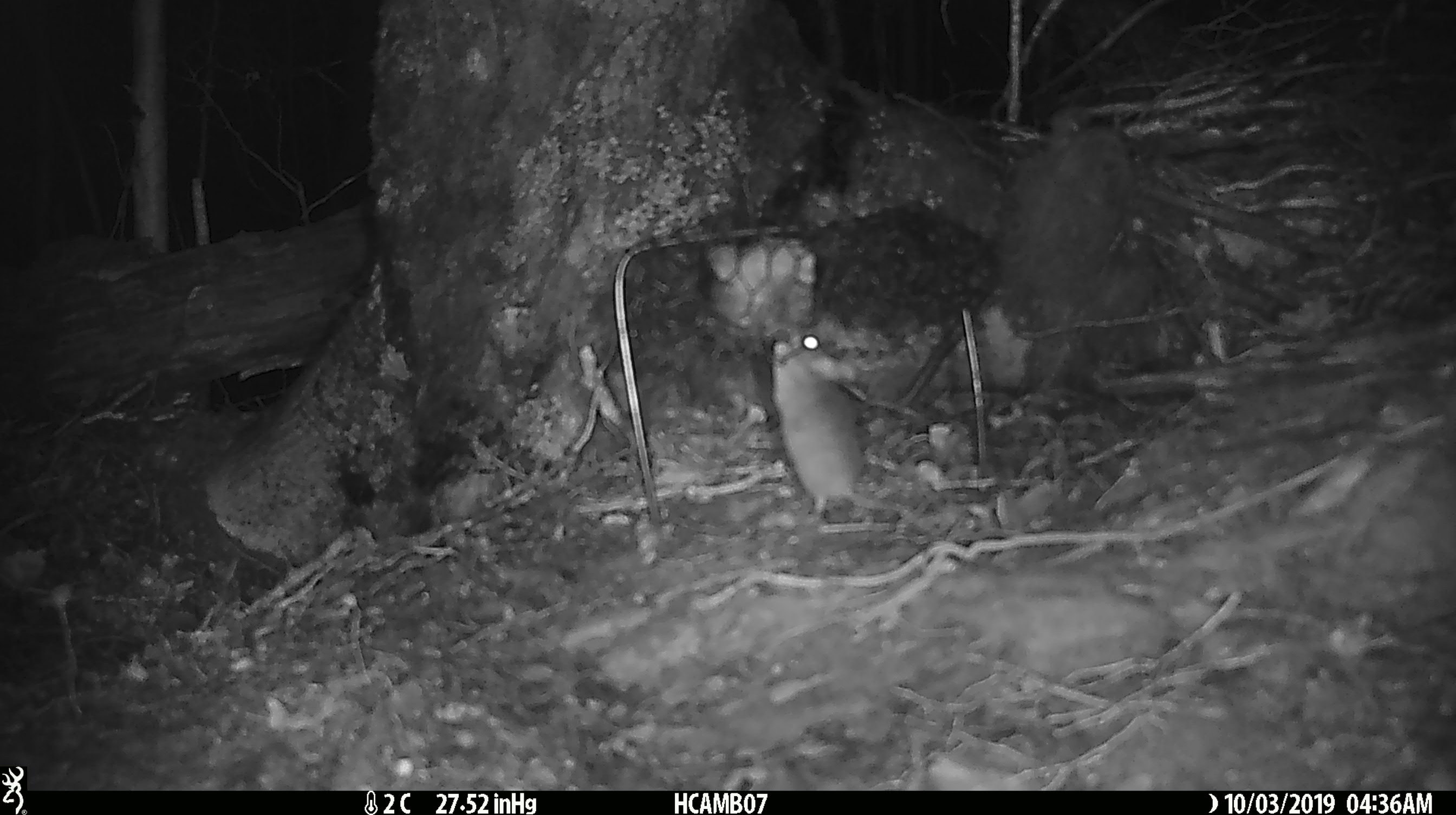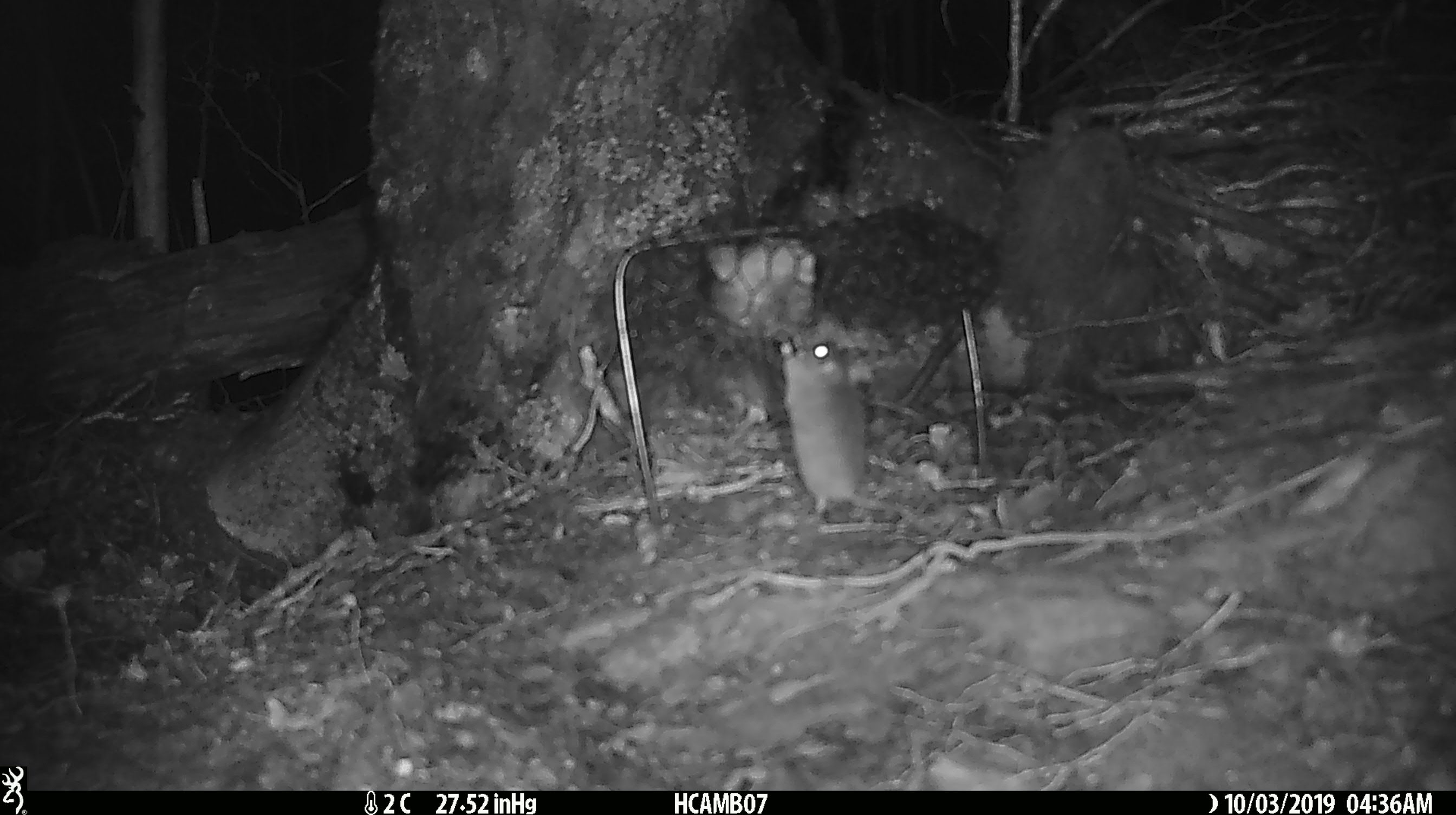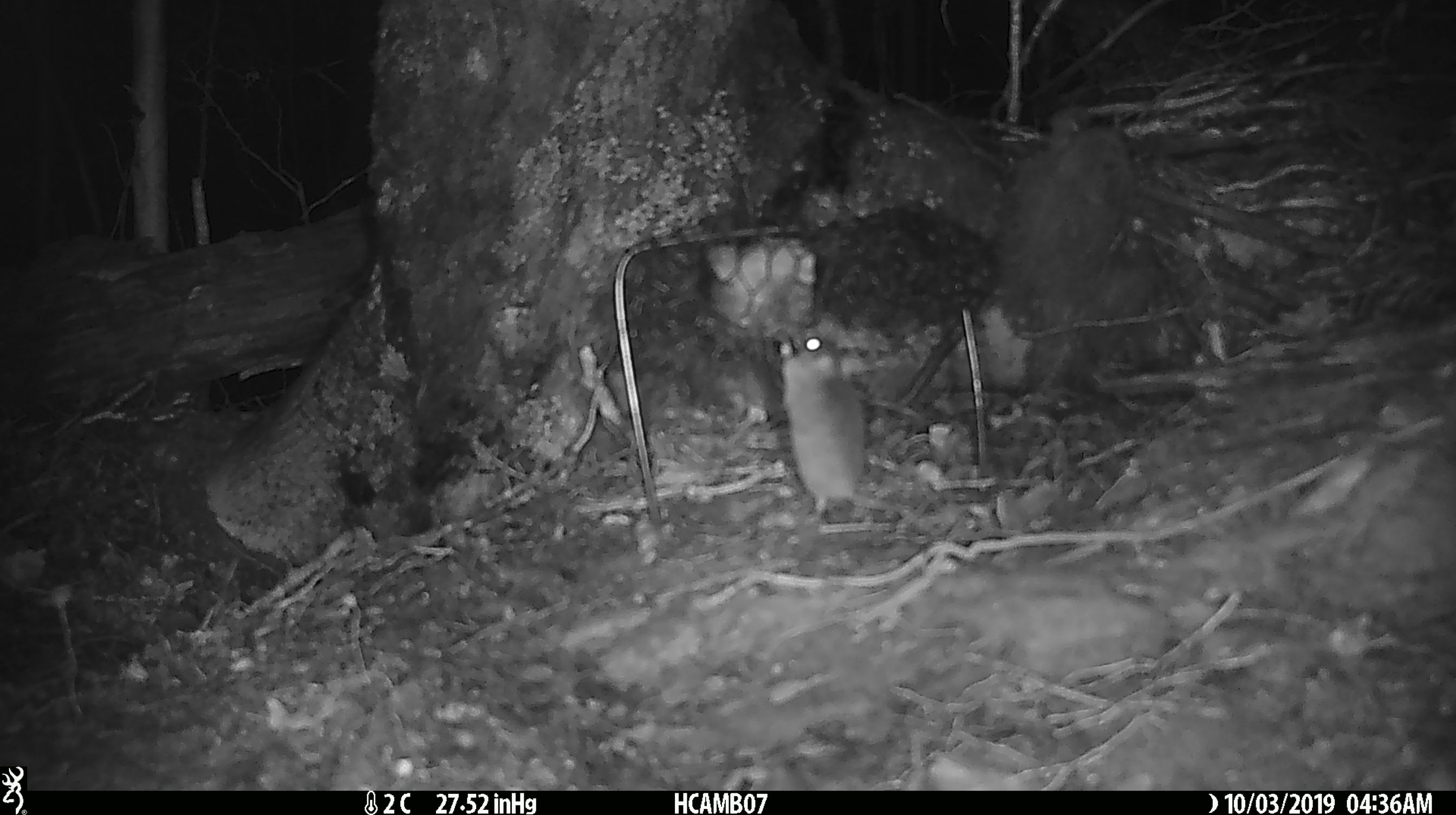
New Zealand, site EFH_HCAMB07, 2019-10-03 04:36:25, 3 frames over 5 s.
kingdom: Animalia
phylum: Chordata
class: Mammalia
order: Rodentia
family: Muridae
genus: Mus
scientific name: Mus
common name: mouse